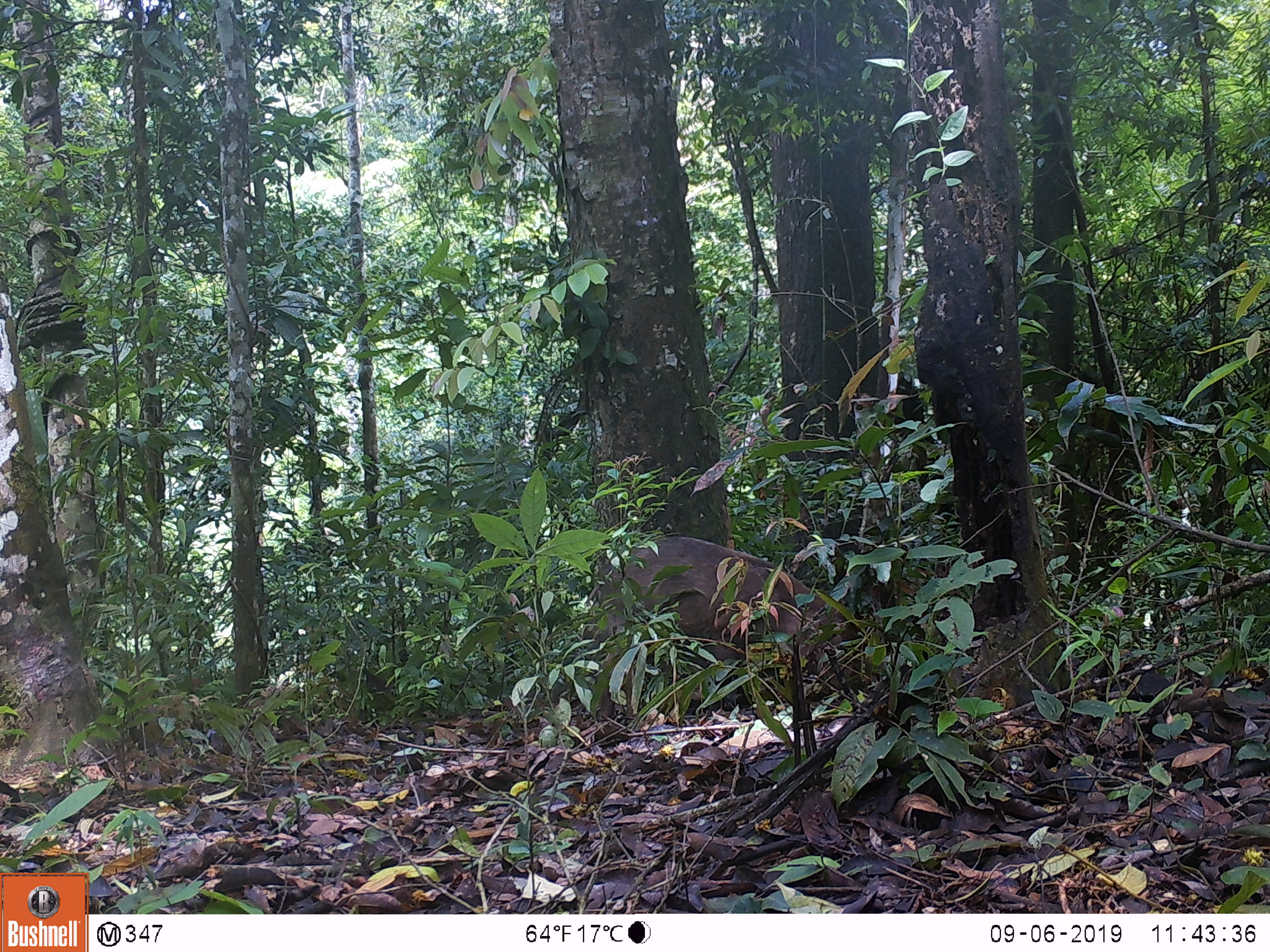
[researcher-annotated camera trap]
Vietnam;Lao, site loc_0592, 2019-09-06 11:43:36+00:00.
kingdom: Animalia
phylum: Chordata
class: Mammalia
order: Artiodactyla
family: Suidae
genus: Sus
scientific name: Sus scrofa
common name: eurasian wild pig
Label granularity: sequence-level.